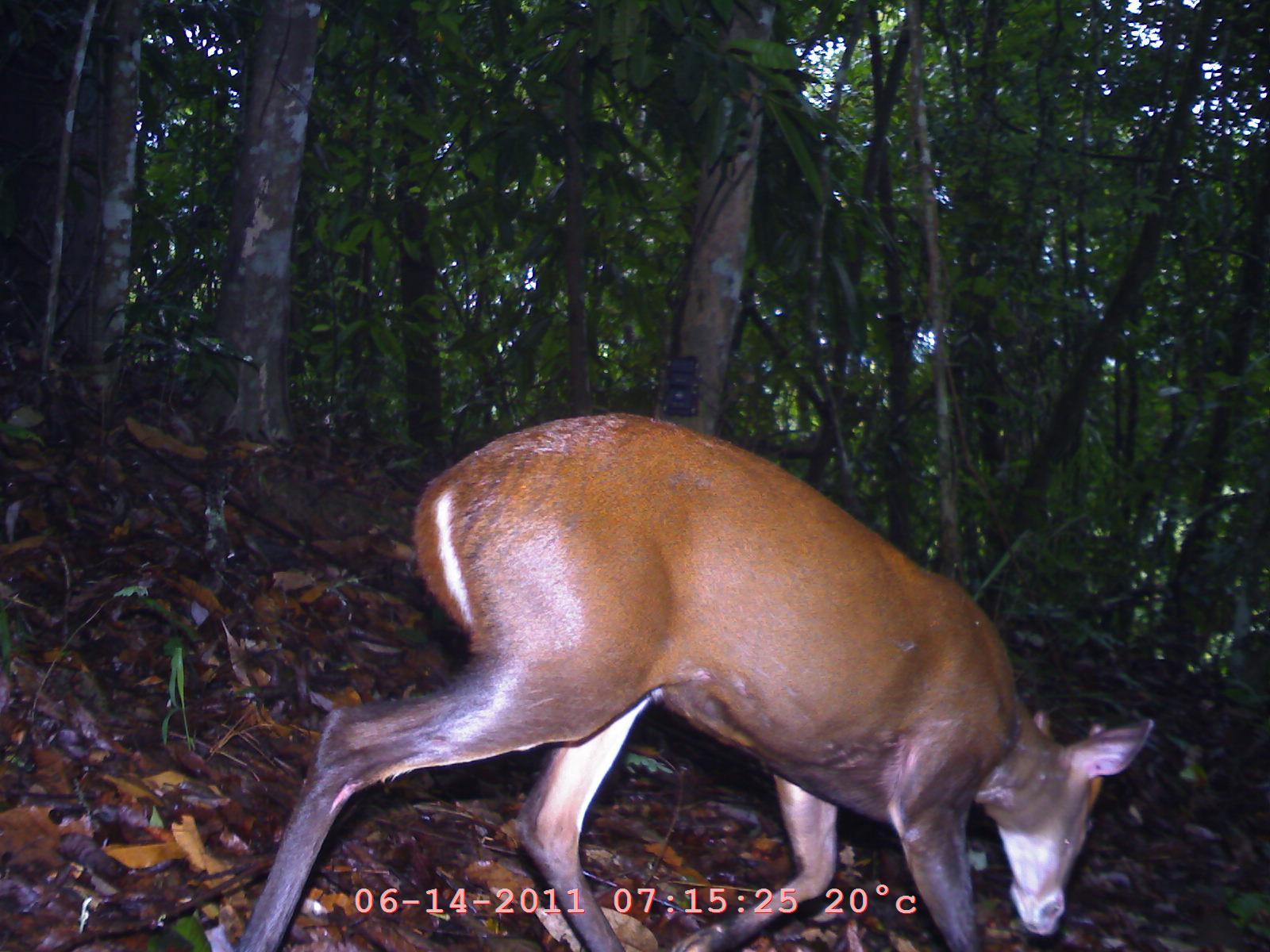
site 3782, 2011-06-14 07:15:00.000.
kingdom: Animalia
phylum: Chordata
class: Mammalia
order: Artiodactyla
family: Cervidae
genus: Muntiacus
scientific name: Muntiacus muntjak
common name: southern red muntjac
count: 1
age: adult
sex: male